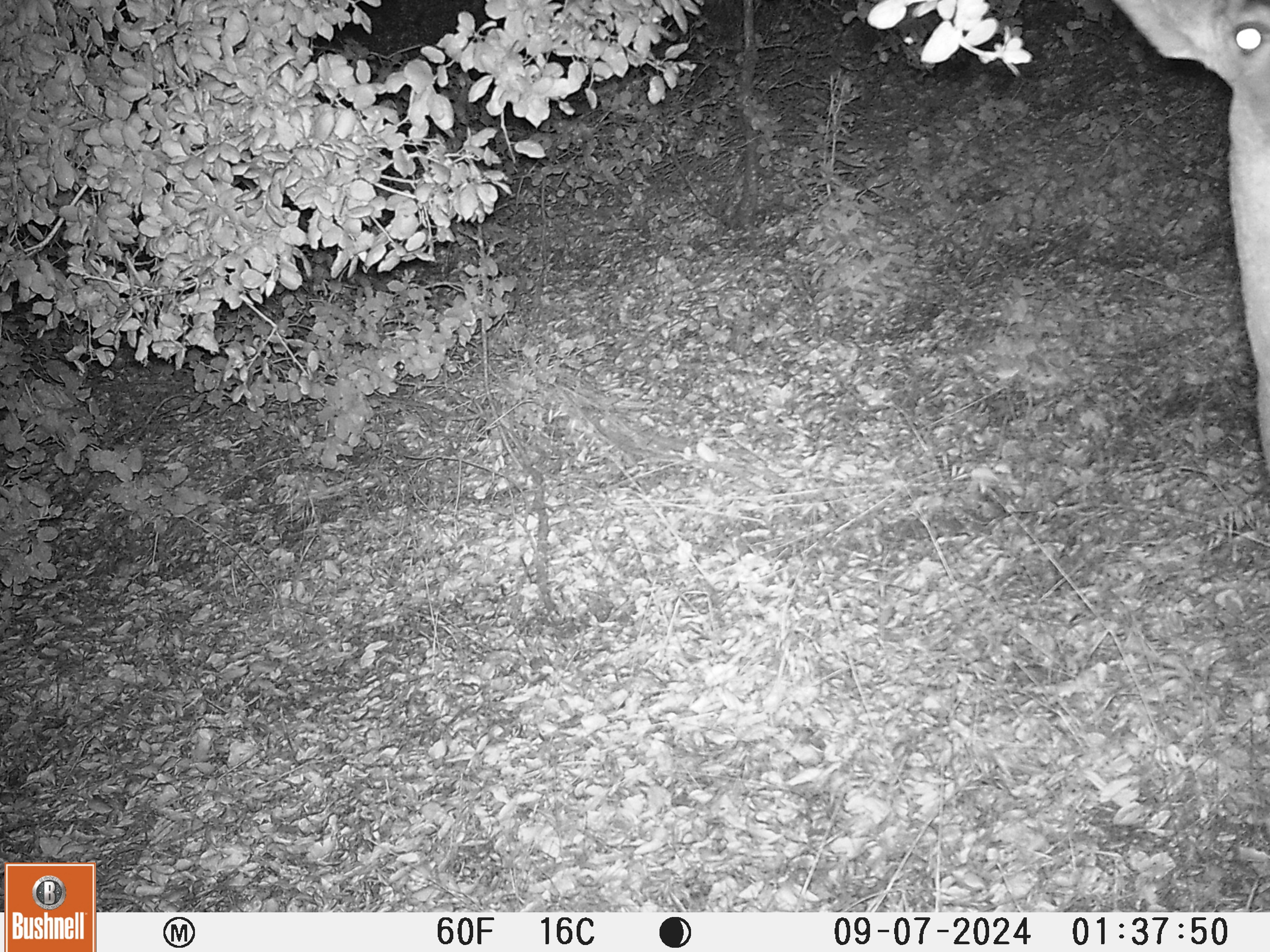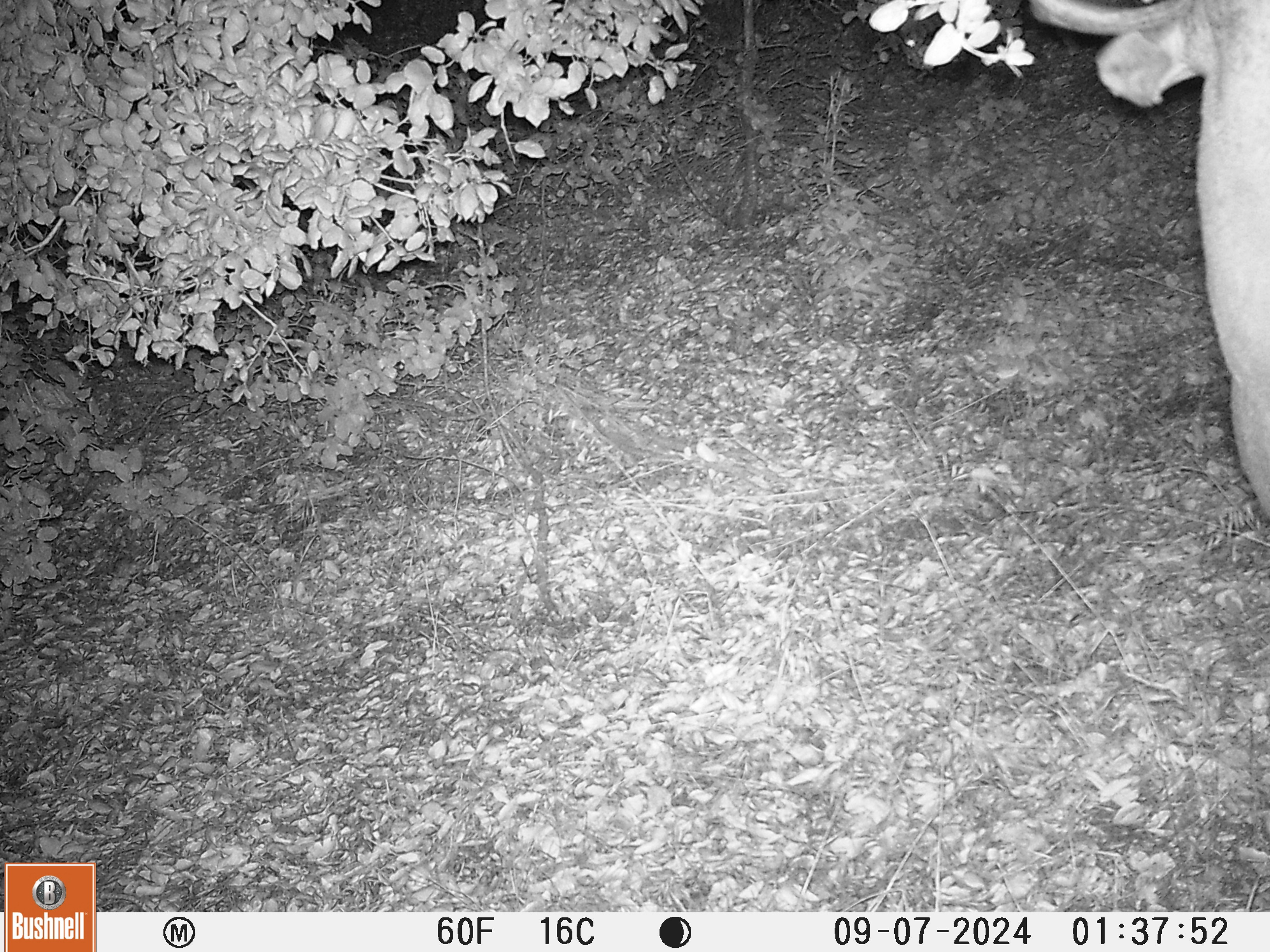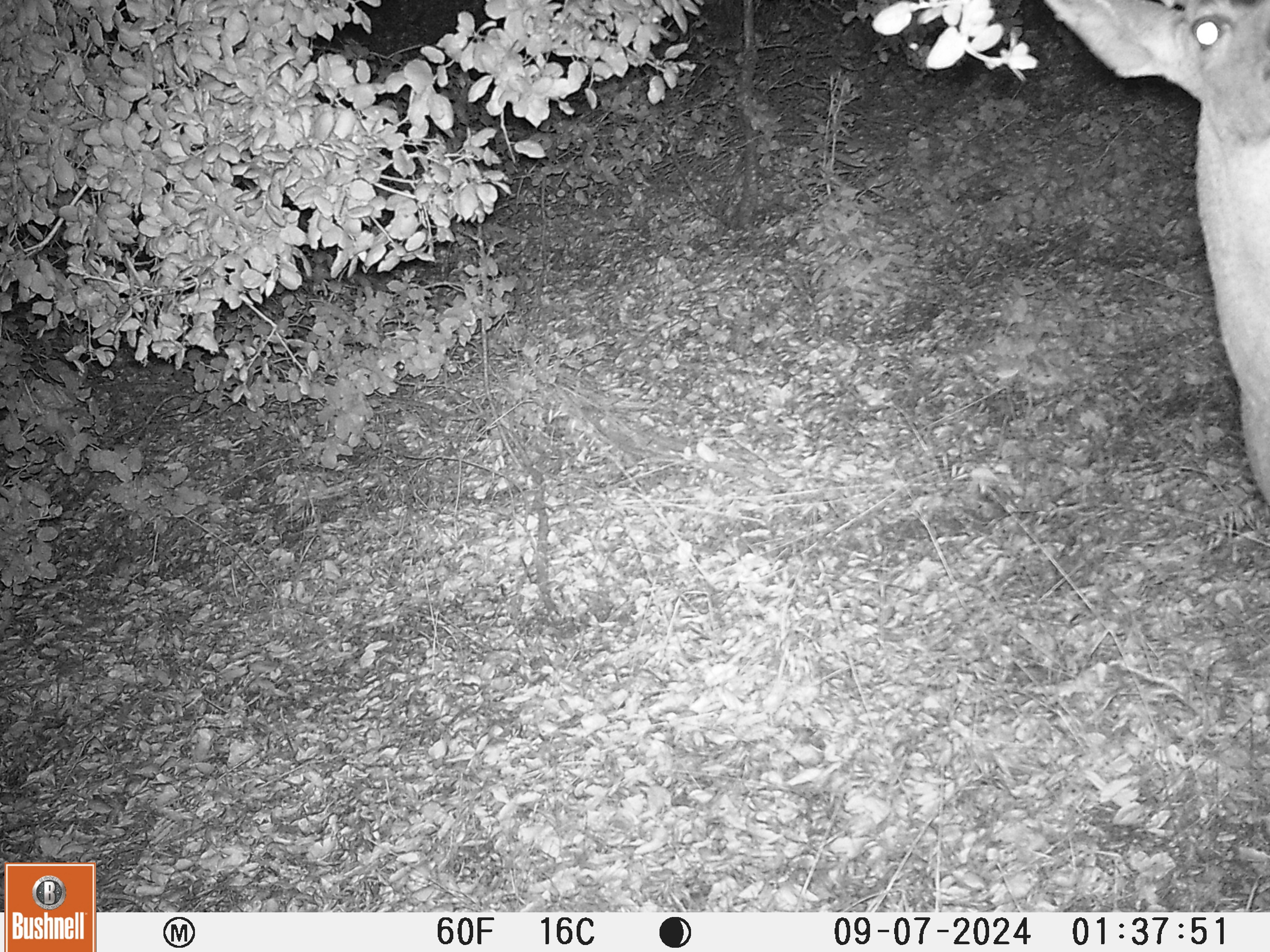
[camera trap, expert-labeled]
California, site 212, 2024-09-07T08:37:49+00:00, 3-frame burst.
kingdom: Animalia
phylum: Chordata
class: Mammalia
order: Artiodactyla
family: Cervidae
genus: Odocoileus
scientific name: Odocoileus hemionus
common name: mule deer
Mule deer (Odocoileus hemionus).